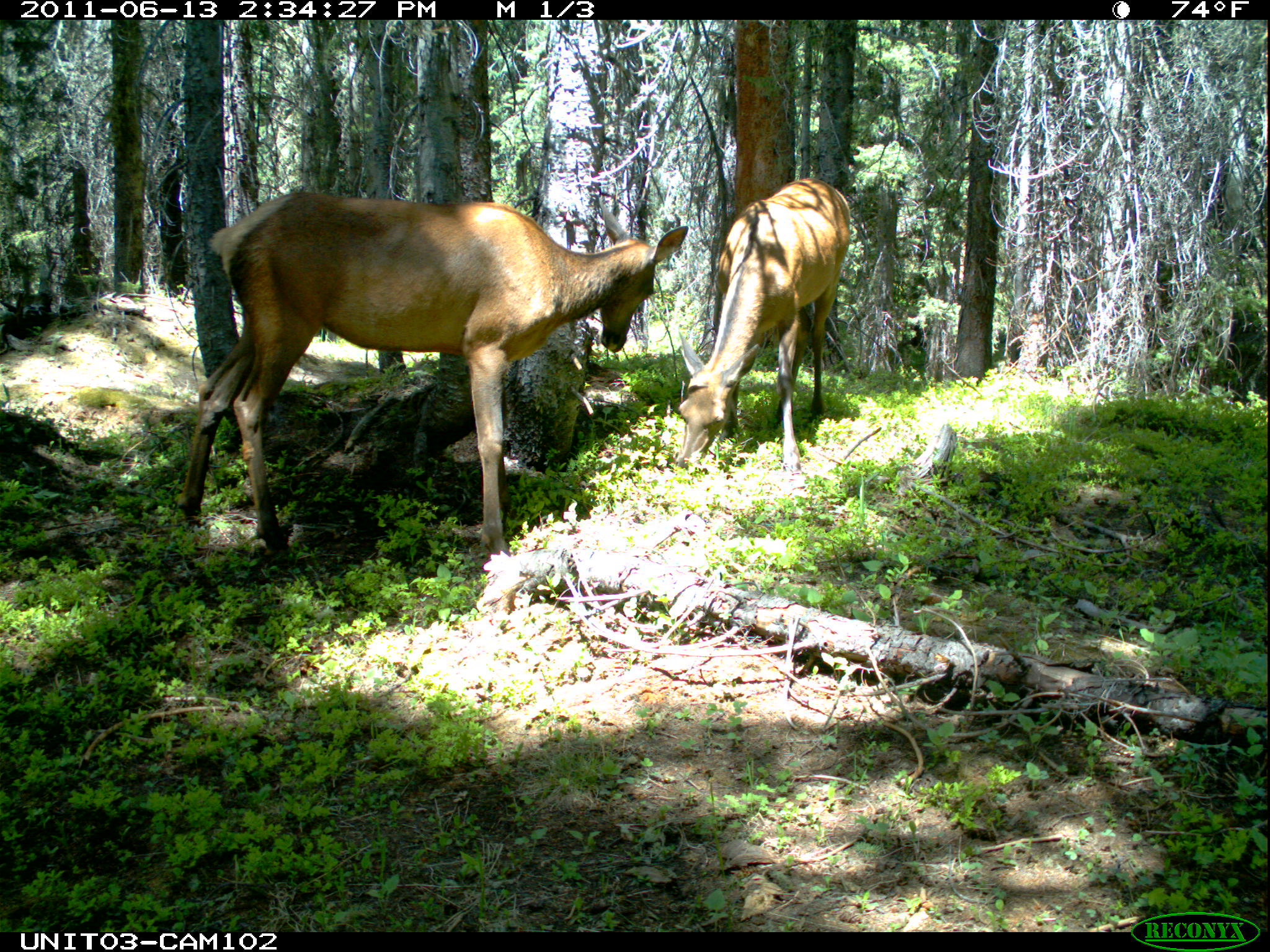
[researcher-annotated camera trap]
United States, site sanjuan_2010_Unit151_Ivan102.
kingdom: Animalia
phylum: Chordata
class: Mammalia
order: Artiodactyla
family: Cervidae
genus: Cervus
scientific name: Cervus elaphus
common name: red deer